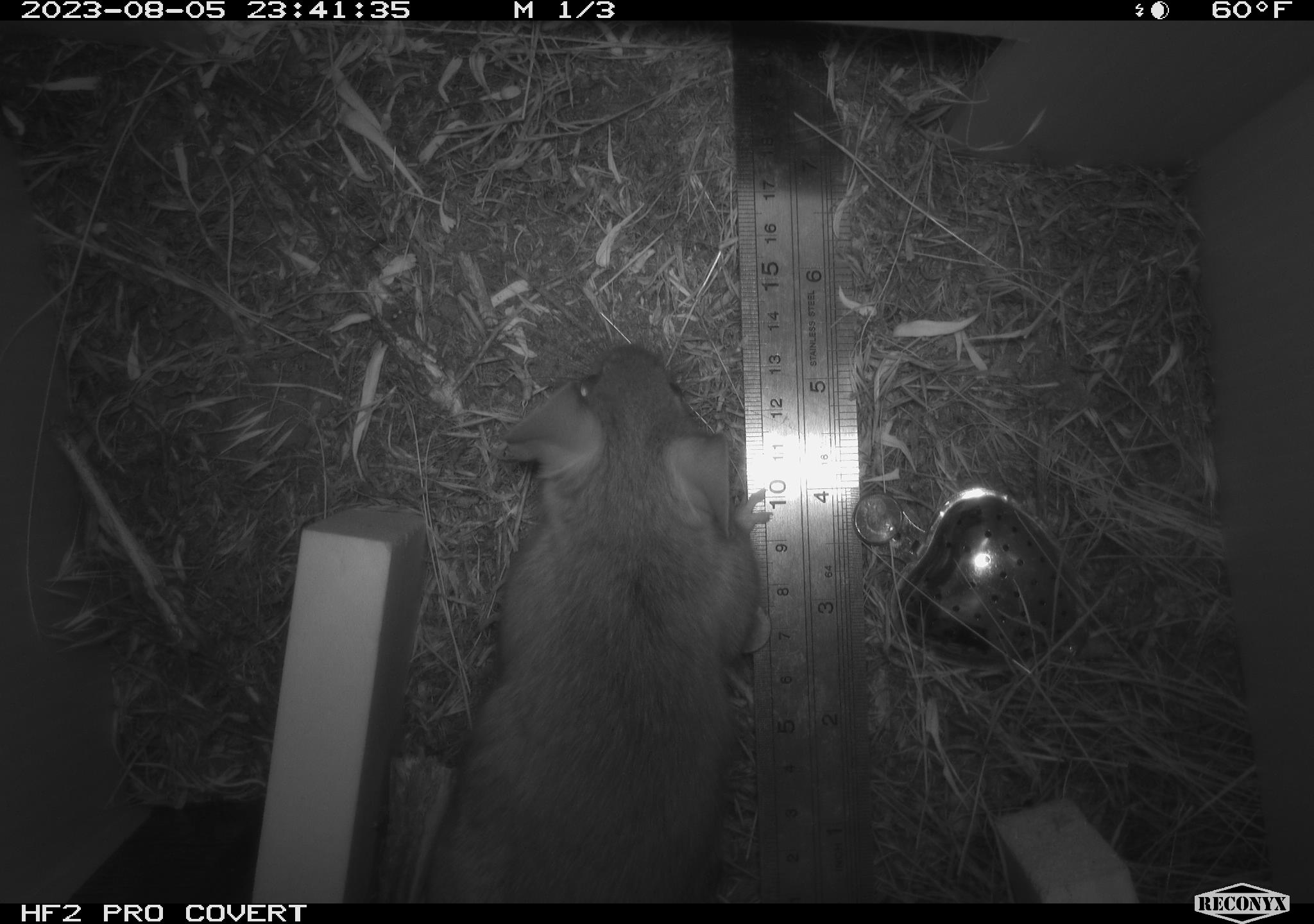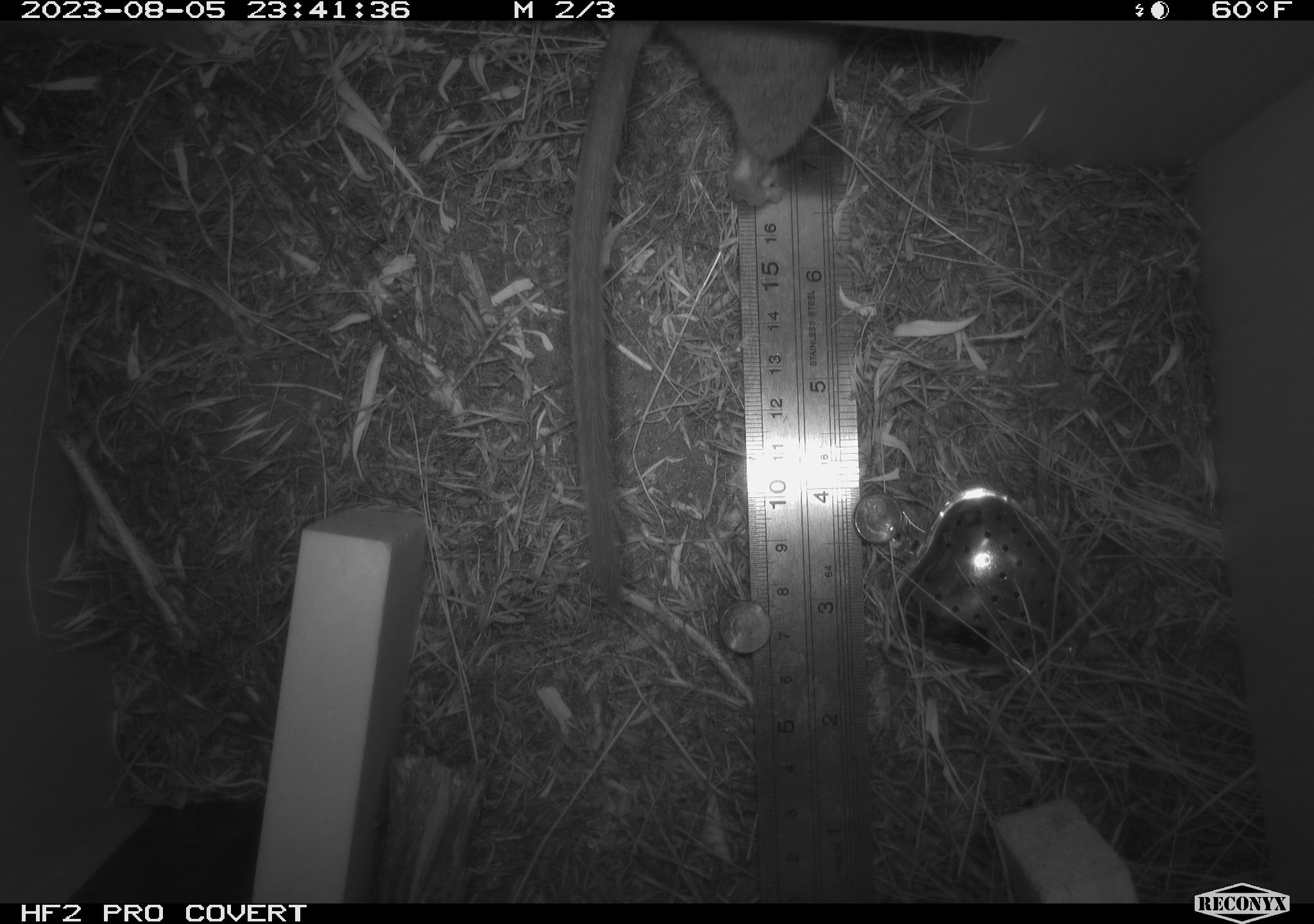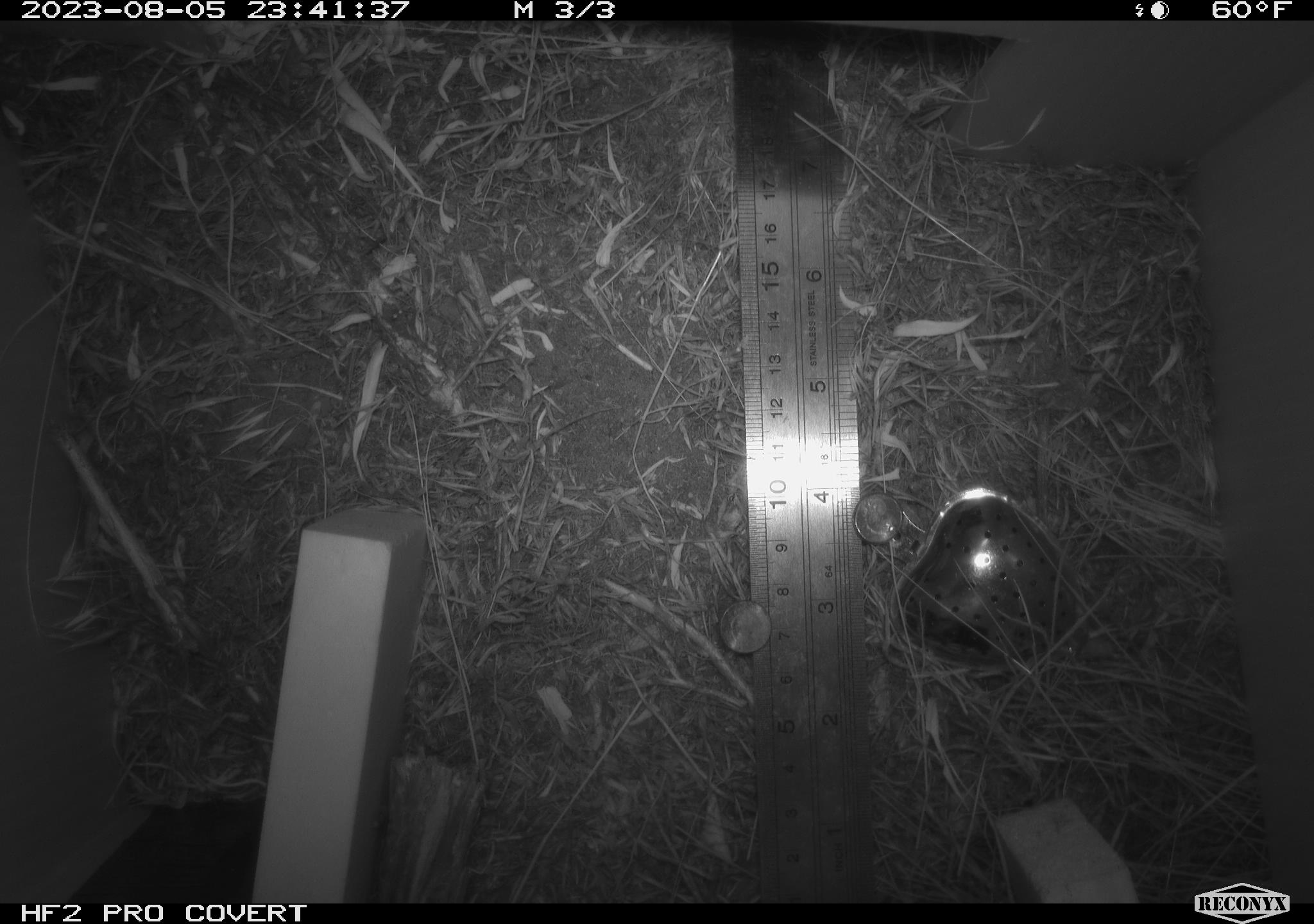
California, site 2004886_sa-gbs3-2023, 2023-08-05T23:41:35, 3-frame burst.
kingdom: Animalia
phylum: Chordata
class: Mammalia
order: Rodentia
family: Cricetidae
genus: Neotoma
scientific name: Neotoma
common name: pack rat or woodrat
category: neotoma species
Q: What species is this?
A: Neotoma species (pack rat or woodrat) (Neotoma).